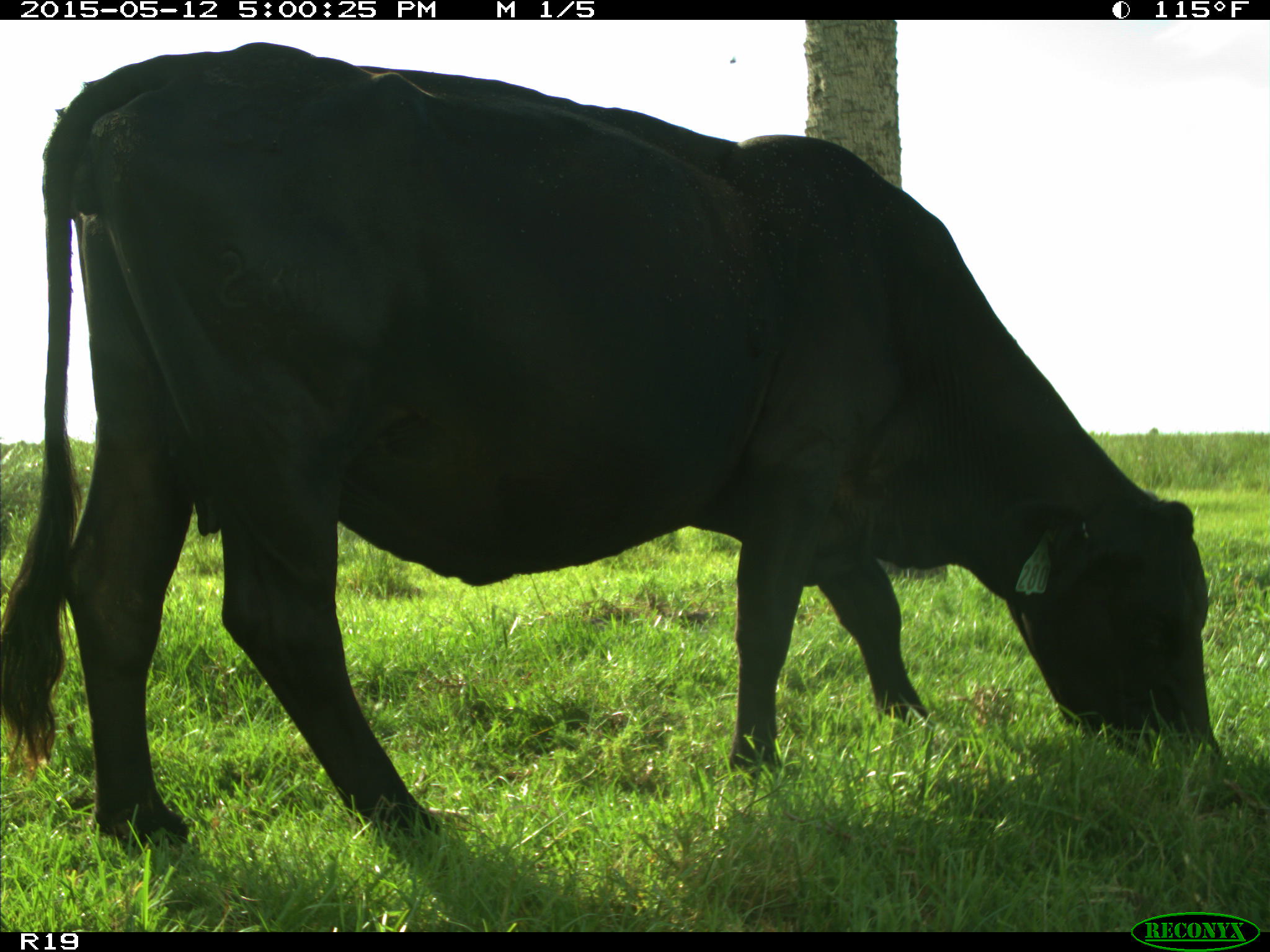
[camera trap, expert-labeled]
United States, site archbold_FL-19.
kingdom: Animalia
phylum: Chordata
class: Mammalia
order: Artiodactyla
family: Bovidae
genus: Bos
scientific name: Bos taurus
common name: domestic cow